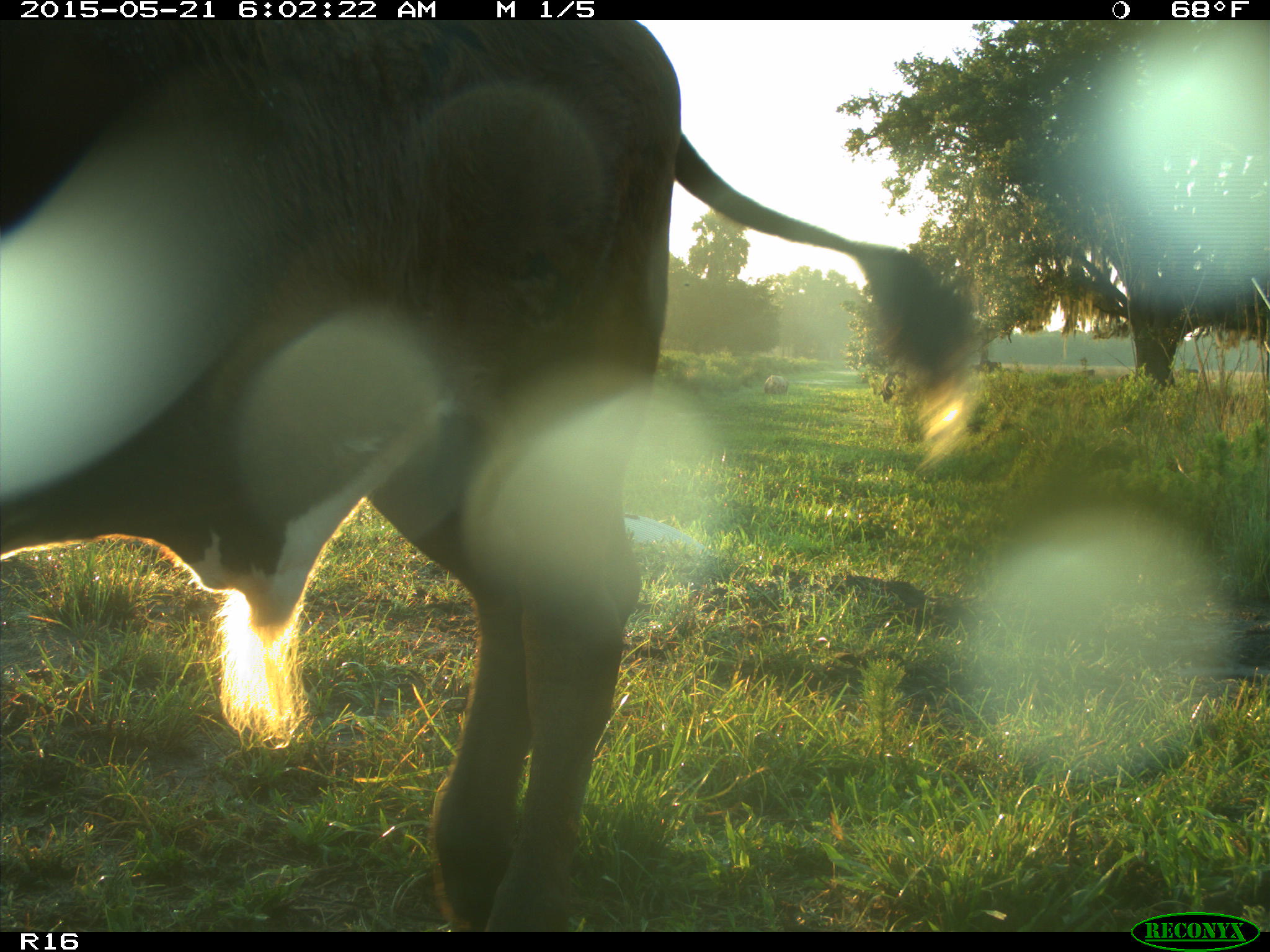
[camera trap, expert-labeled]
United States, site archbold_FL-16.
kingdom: Animalia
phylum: Chordata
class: Mammalia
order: Artiodactyla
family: Bovidae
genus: Bos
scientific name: Bos taurus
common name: domestic cow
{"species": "Bos taurus (domestic cow)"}